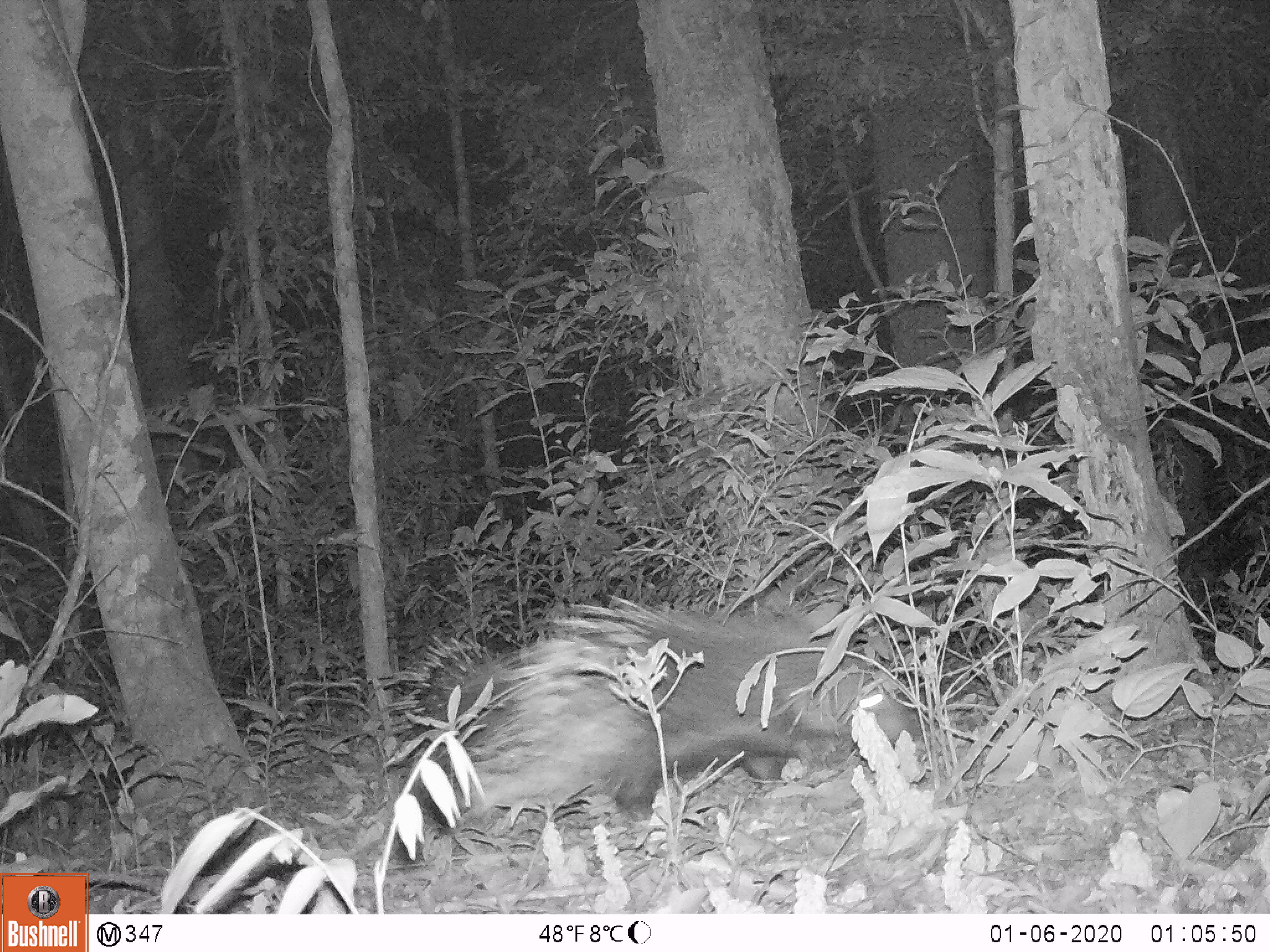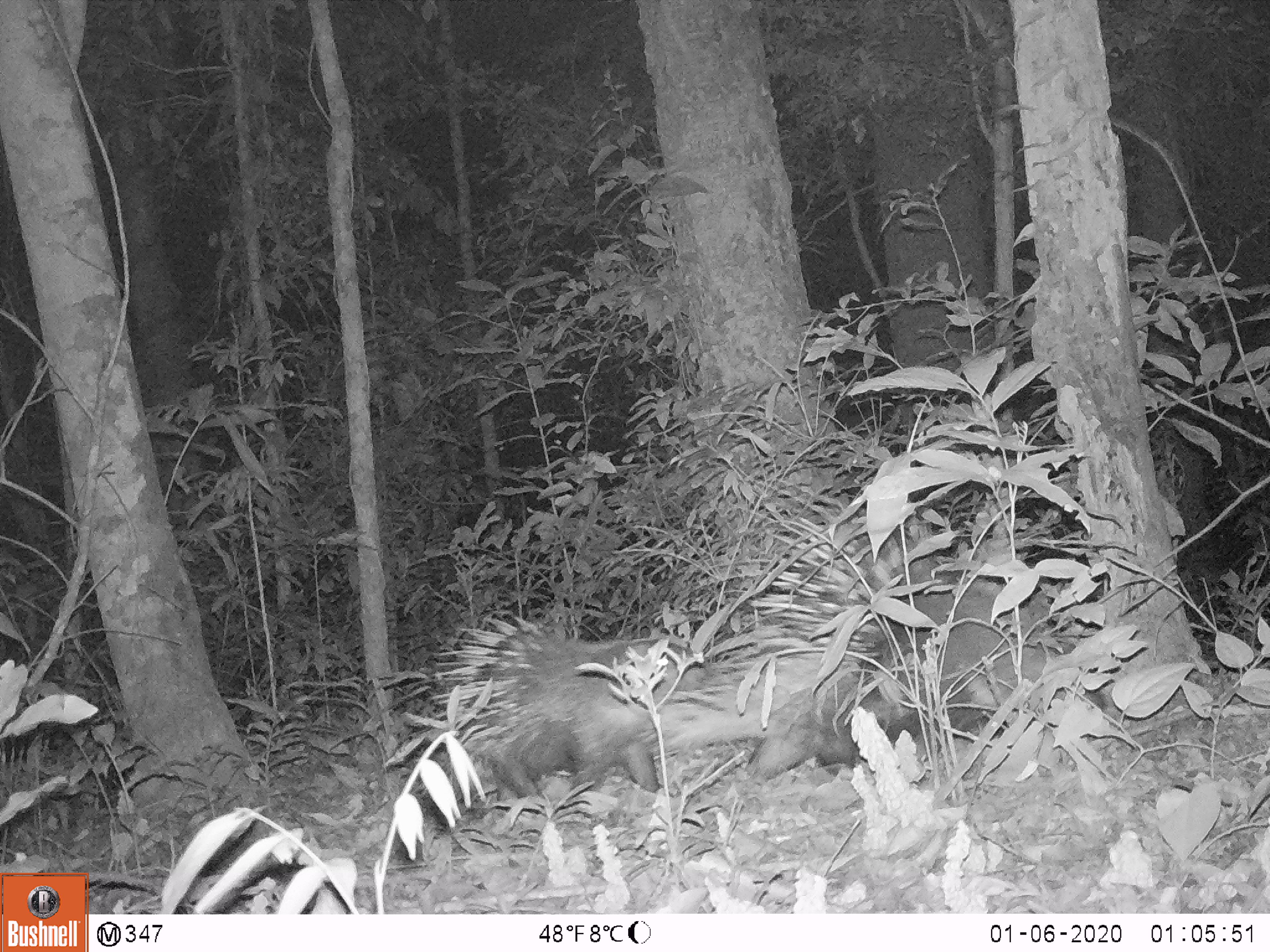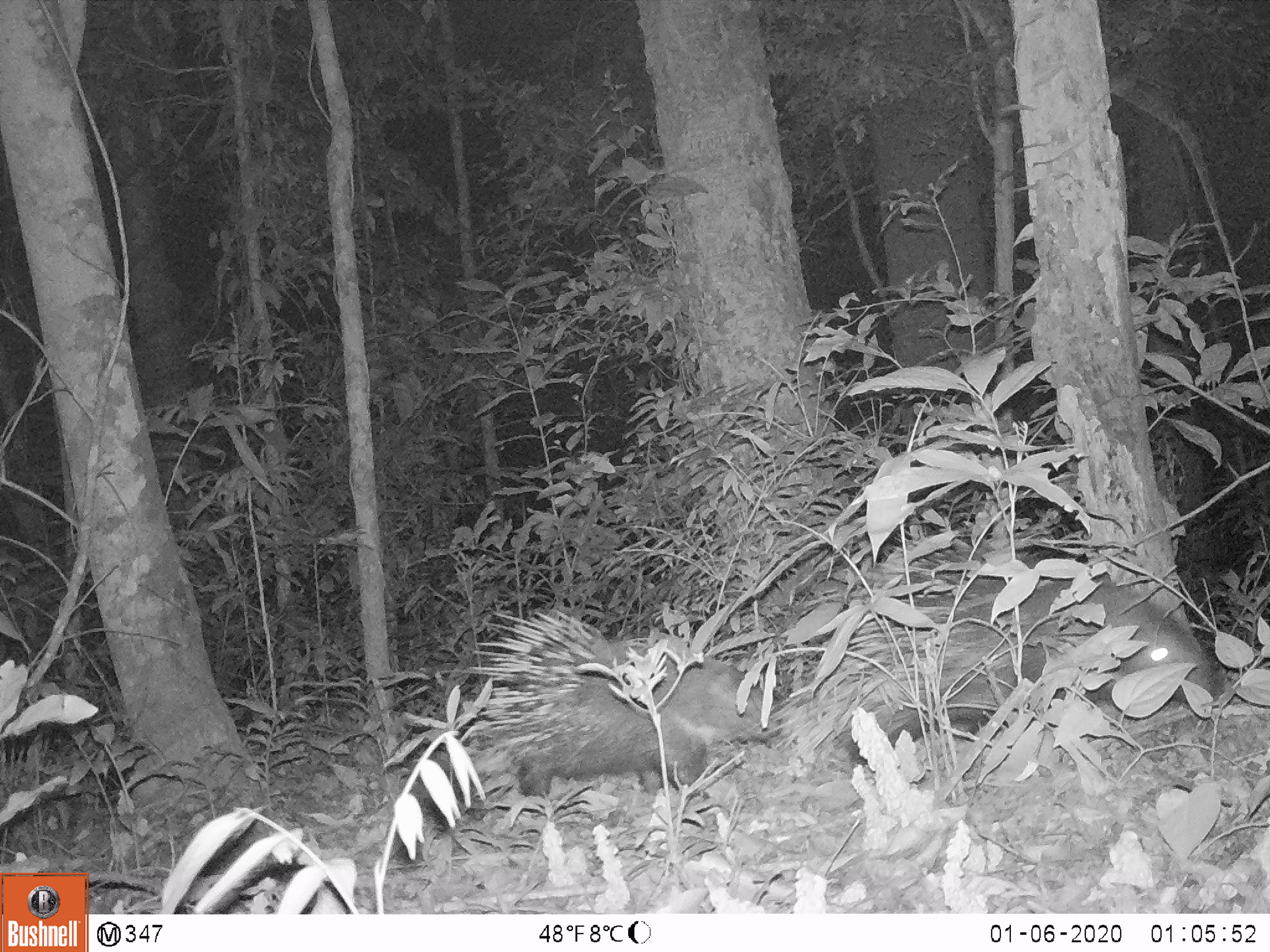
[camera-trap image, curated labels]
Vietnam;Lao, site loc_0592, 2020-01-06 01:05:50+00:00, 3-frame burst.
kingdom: Animalia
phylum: Chordata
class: Mammalia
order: Rodentia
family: Hystricidae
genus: Hystrix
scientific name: Hystrix brachyura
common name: malayan porcupine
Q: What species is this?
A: Malayan porcupine (Hystrix brachyura).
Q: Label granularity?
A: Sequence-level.